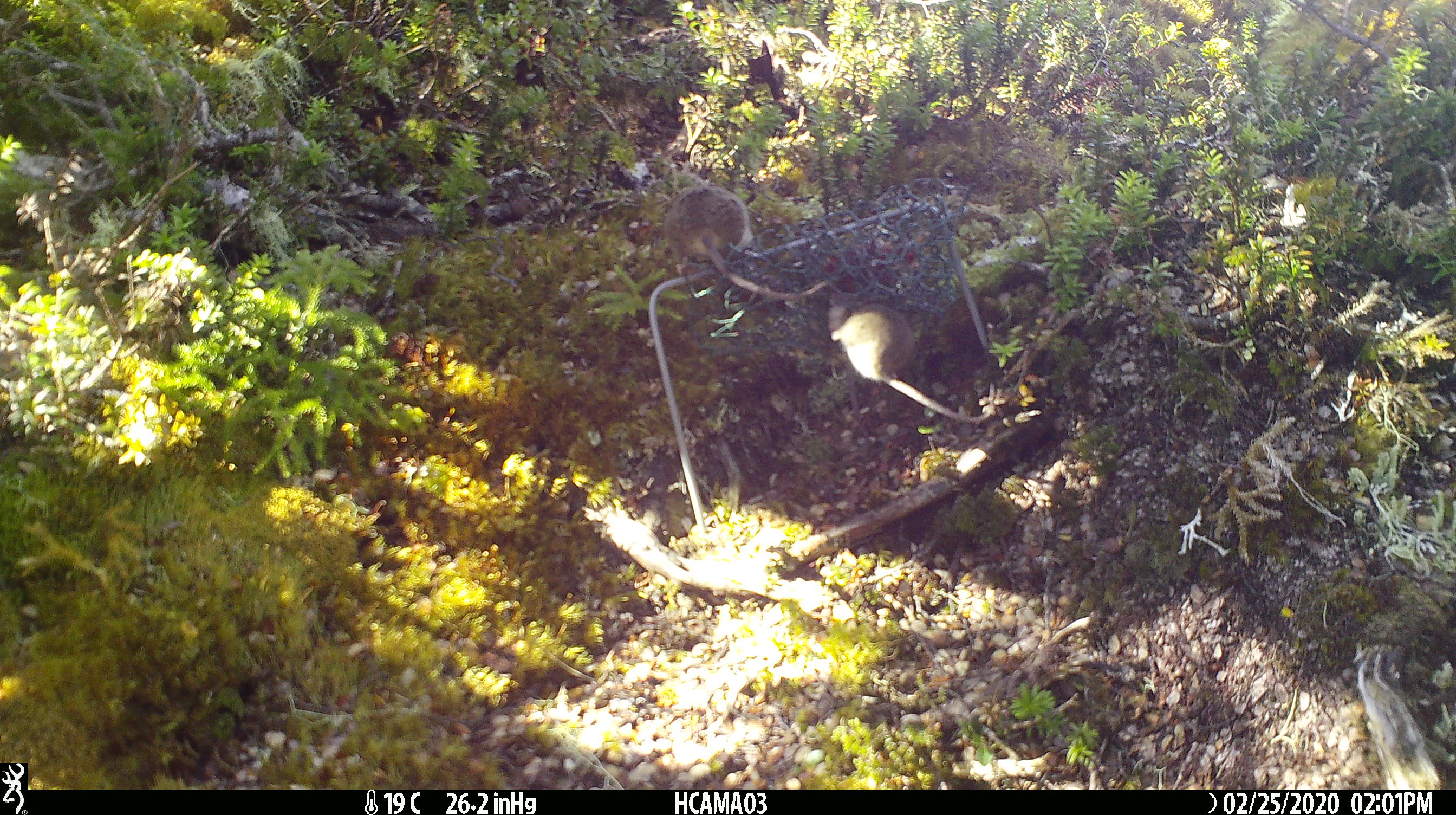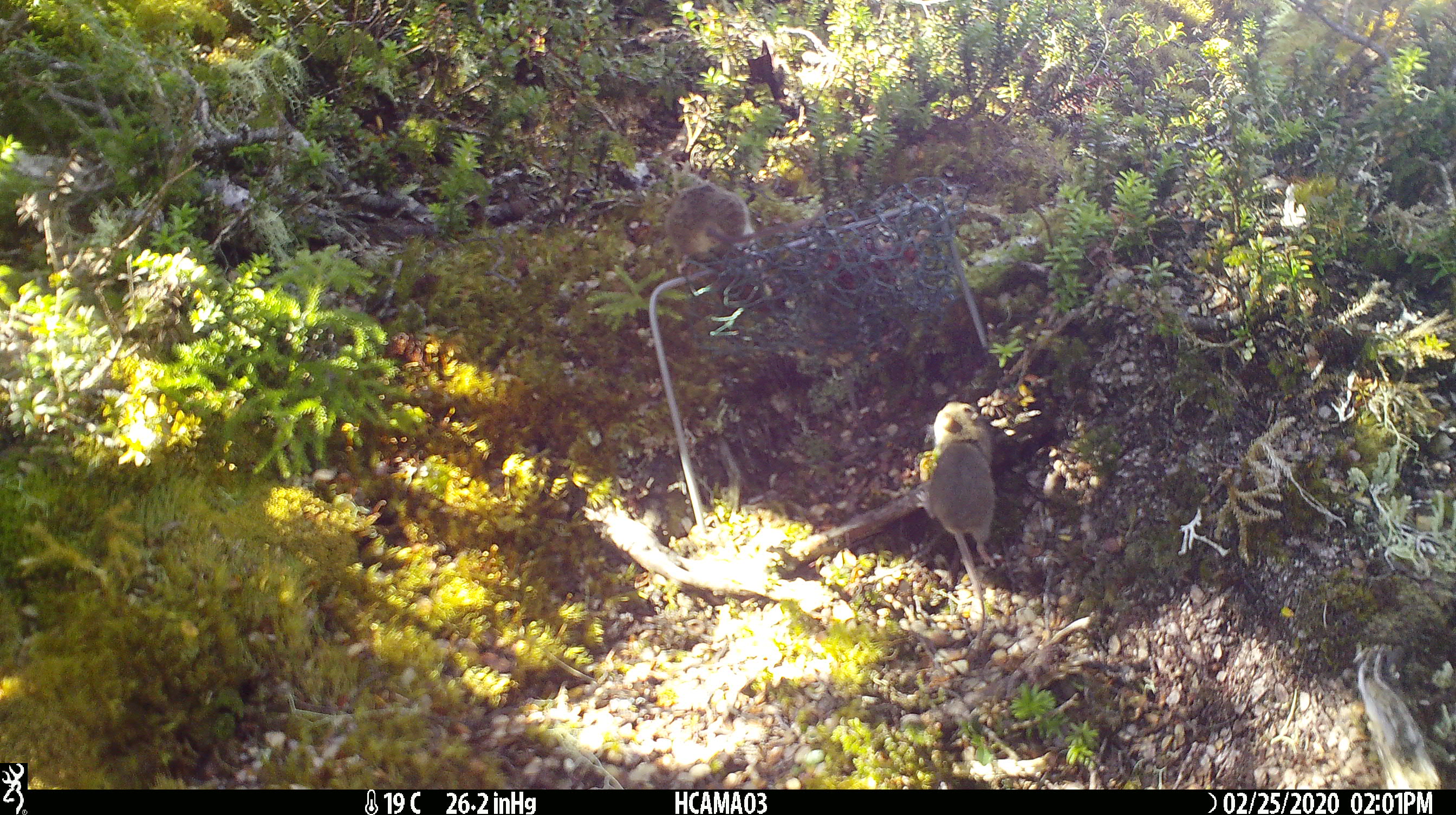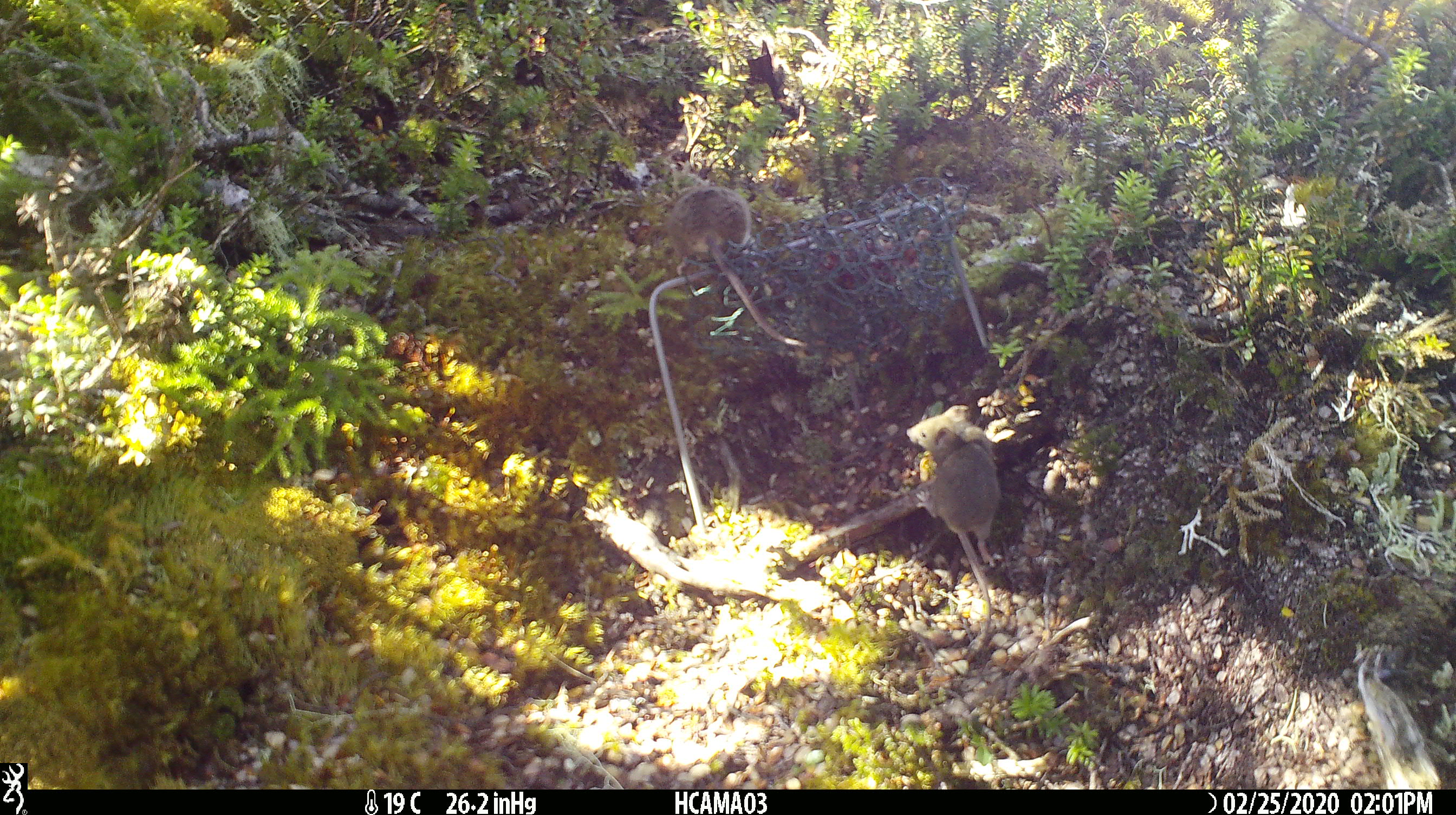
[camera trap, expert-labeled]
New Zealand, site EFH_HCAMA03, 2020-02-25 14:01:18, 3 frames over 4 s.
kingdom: Animalia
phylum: Chordata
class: Mammalia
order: Rodentia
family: Muridae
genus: Mus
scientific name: Mus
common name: mouse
Mouse (Mus).